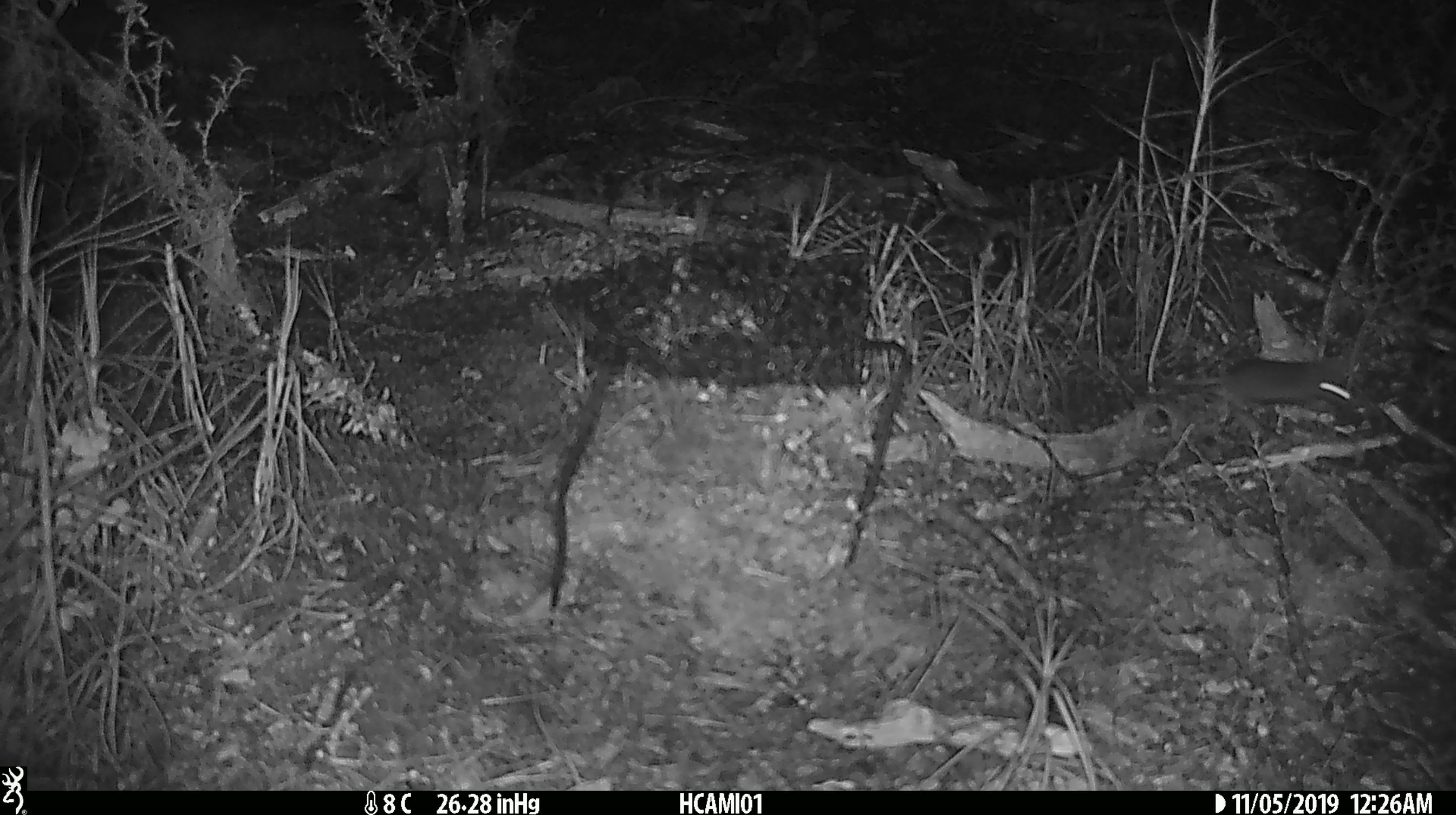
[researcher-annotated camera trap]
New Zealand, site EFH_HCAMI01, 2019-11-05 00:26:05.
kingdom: Animalia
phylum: Chordata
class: Mammalia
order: Rodentia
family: Muridae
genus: Mus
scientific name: Mus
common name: mouse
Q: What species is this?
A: Mouse (Mus).